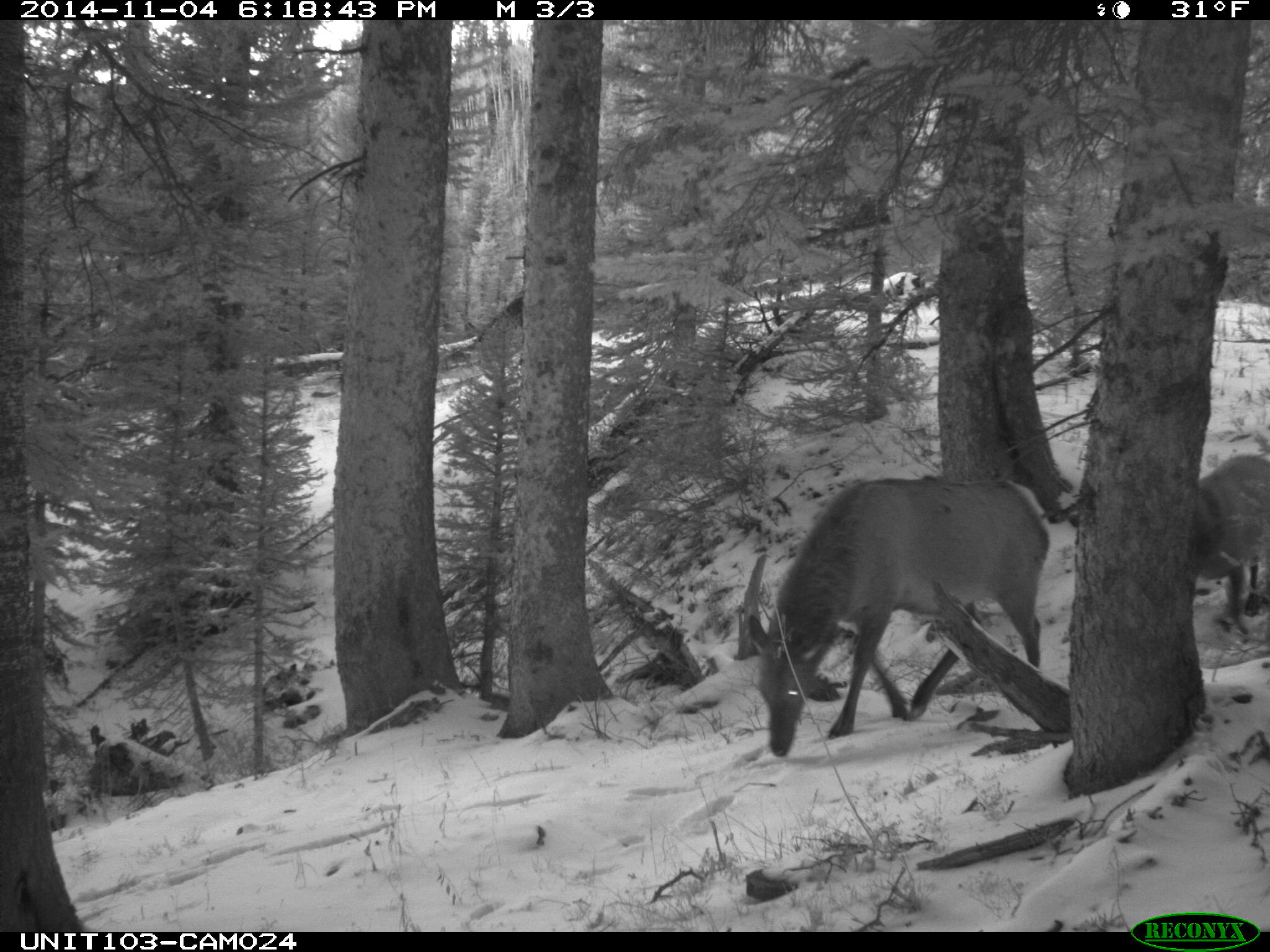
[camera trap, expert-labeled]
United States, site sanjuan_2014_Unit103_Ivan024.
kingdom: Animalia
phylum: Chordata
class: Mammalia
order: Artiodactyla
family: Cervidae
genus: Cervus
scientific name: Cervus elaphus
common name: red deer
Cervus elaphus (red deer).